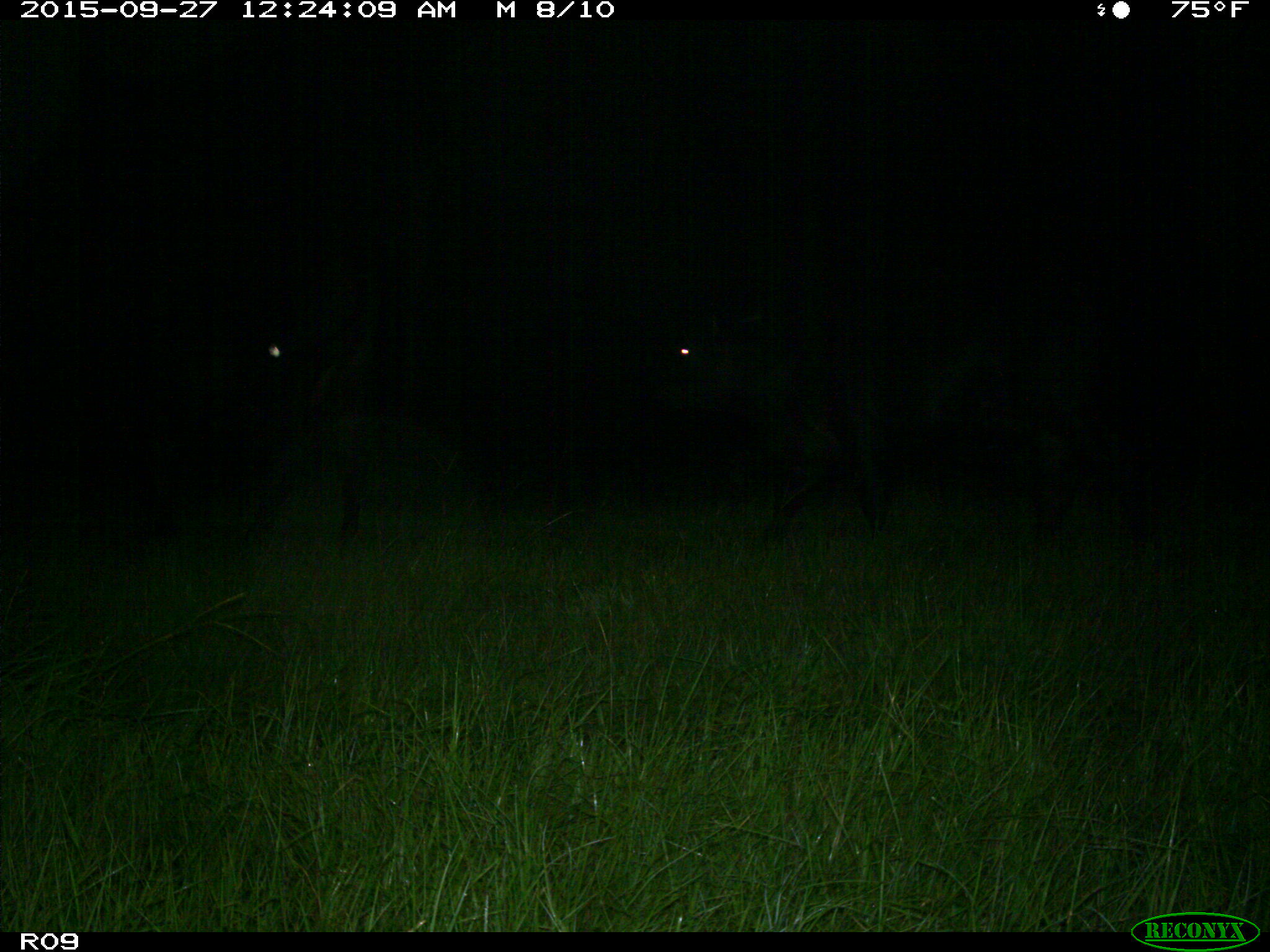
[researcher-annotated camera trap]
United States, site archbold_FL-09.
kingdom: Animalia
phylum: Chordata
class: Mammalia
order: Artiodactyla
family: Bovidae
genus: Bos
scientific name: Bos taurus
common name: domestic cow